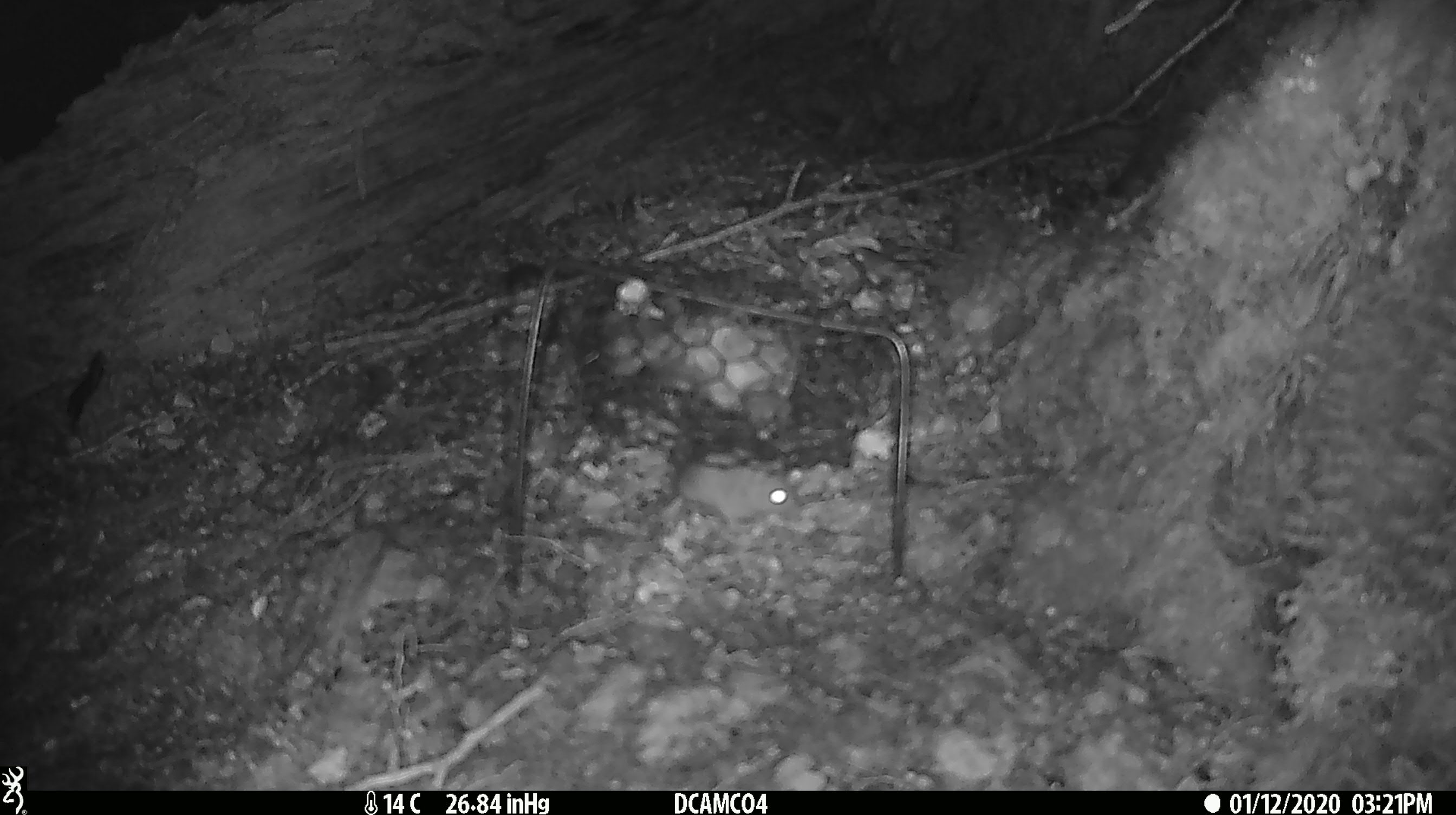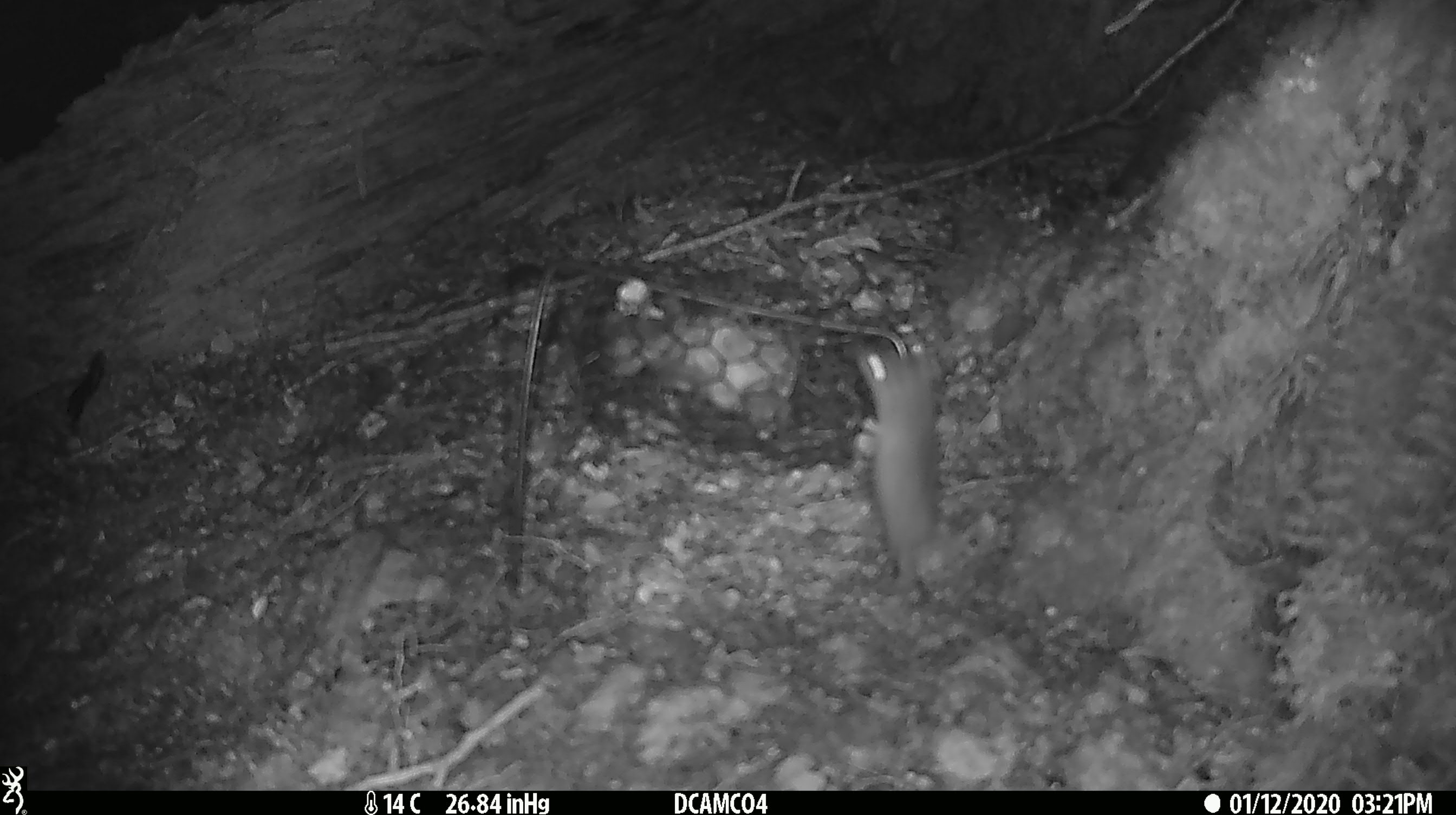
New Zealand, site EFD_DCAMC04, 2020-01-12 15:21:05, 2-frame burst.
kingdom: Animalia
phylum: Chordata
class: Mammalia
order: Rodentia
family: Muridae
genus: Mus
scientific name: Mus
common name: mouse